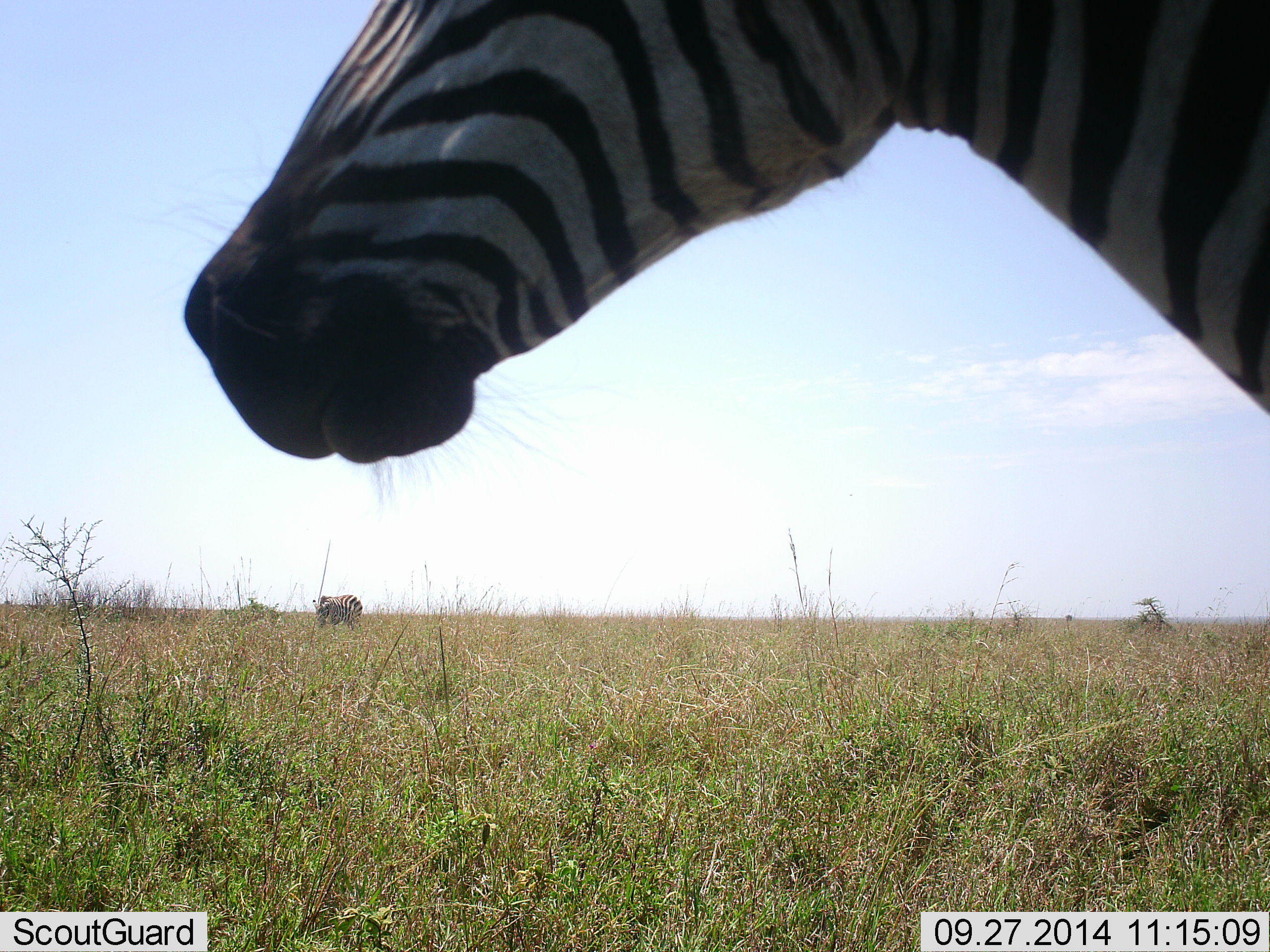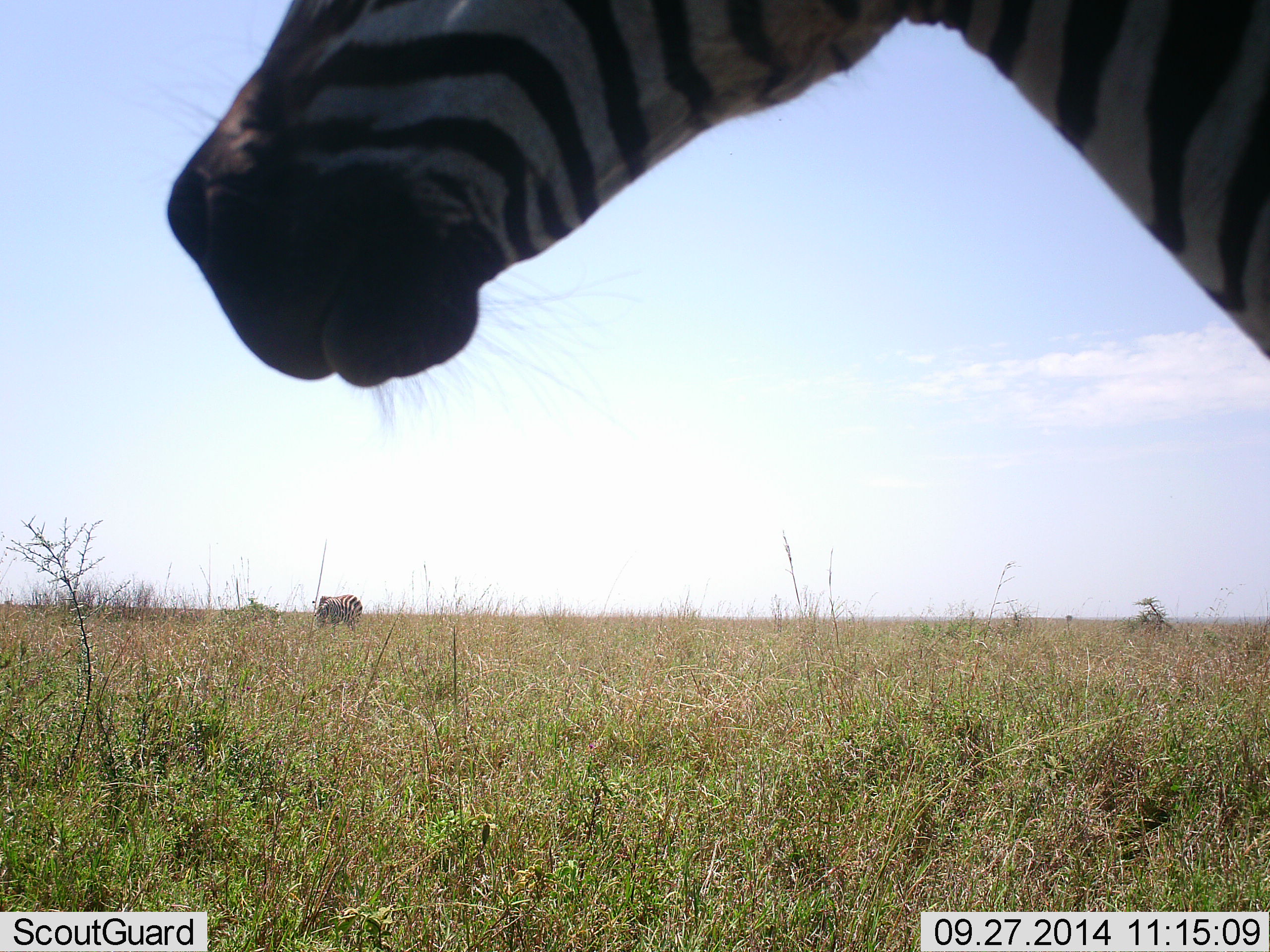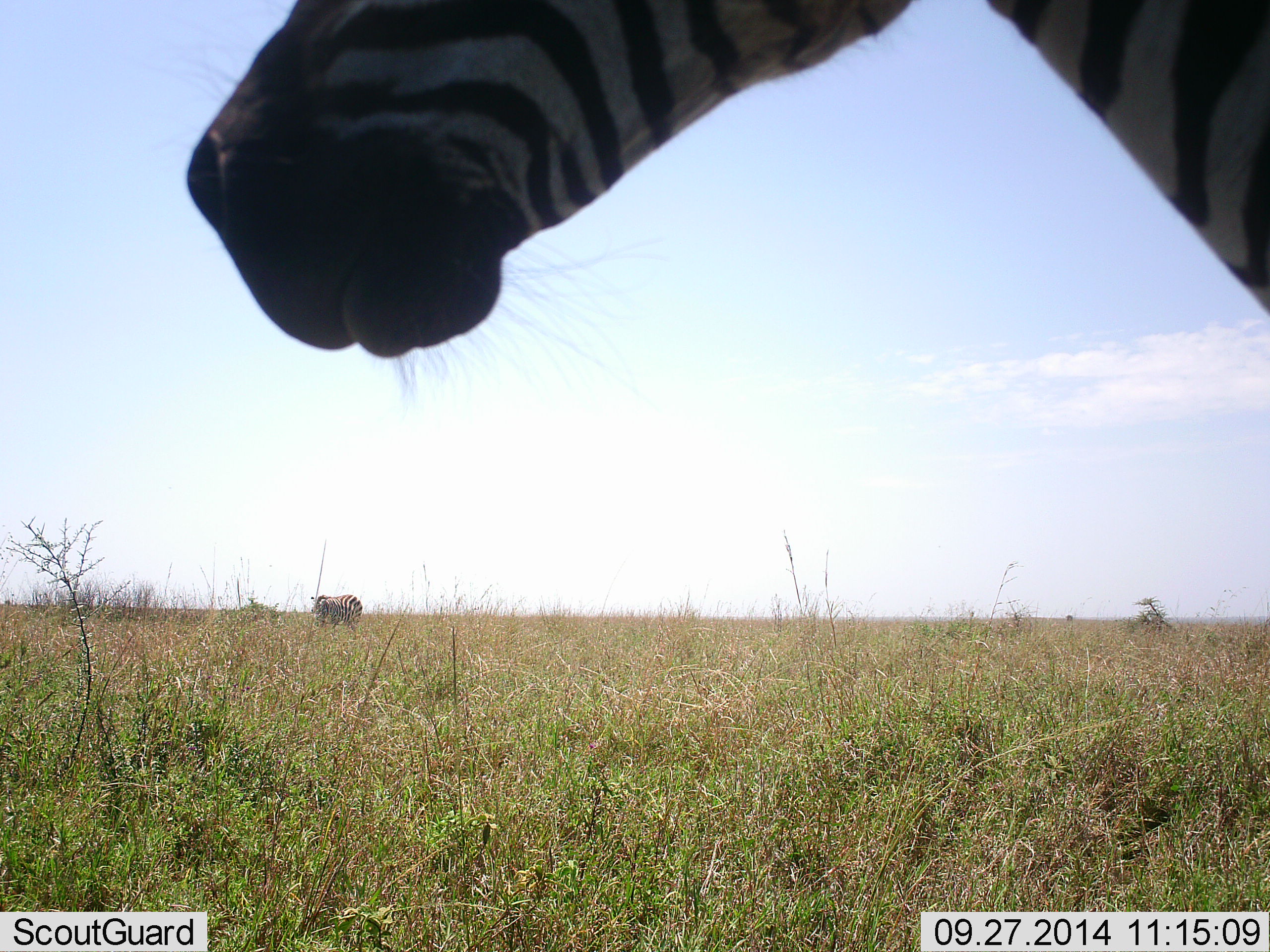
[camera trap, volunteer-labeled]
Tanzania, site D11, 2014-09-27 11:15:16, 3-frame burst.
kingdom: Animalia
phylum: Chordata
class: Mammalia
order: Perissodactyla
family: Equidae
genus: Equus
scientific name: Equus quagga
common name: plains zebra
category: zebra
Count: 2.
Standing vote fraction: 100%.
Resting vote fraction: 0%.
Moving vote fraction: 10%.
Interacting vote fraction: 0%.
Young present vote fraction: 0%.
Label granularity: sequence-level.